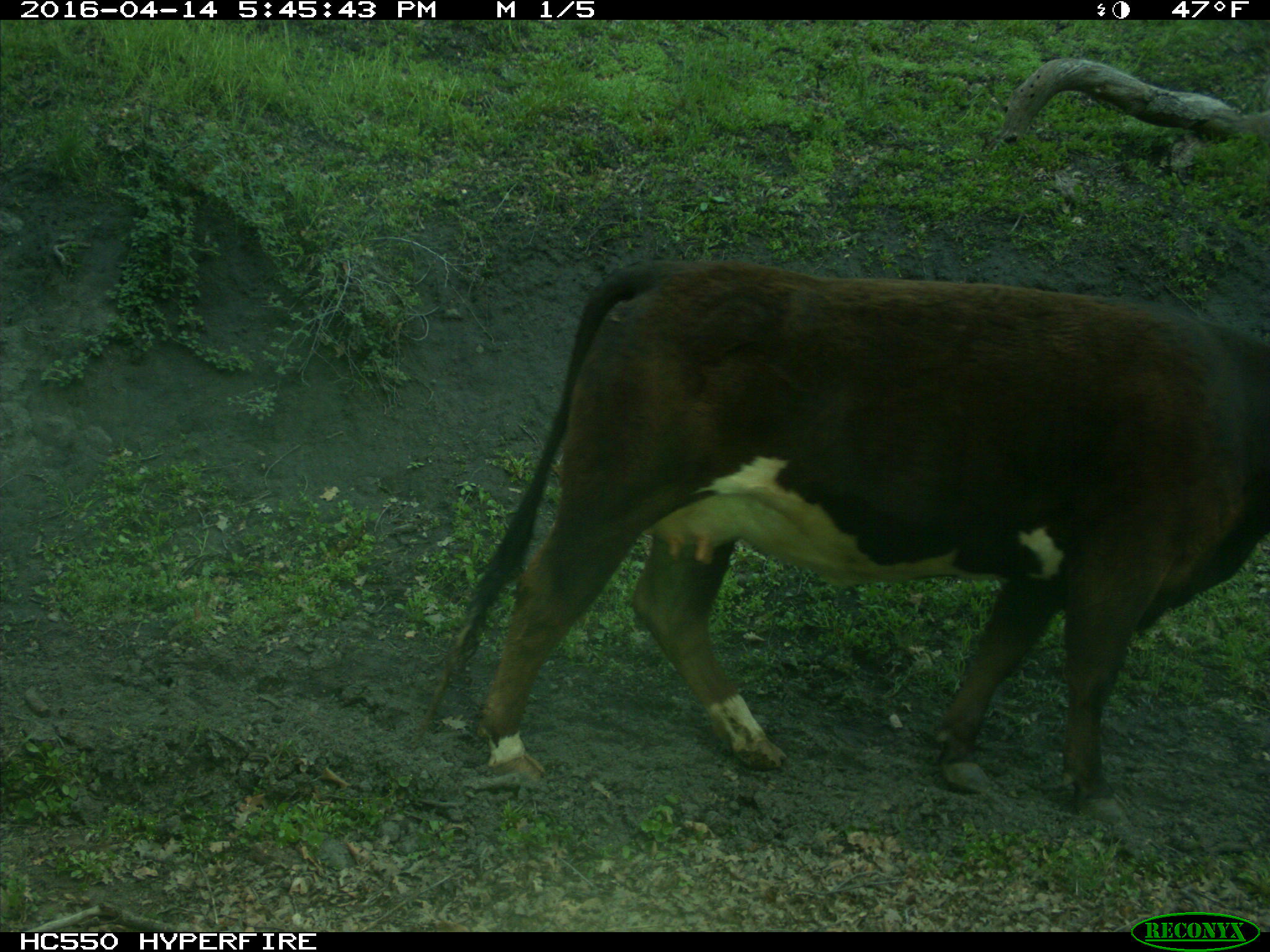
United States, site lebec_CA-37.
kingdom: Animalia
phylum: Chordata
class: Mammalia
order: Artiodactyla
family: Bovidae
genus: Bos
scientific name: Bos taurus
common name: domestic cow